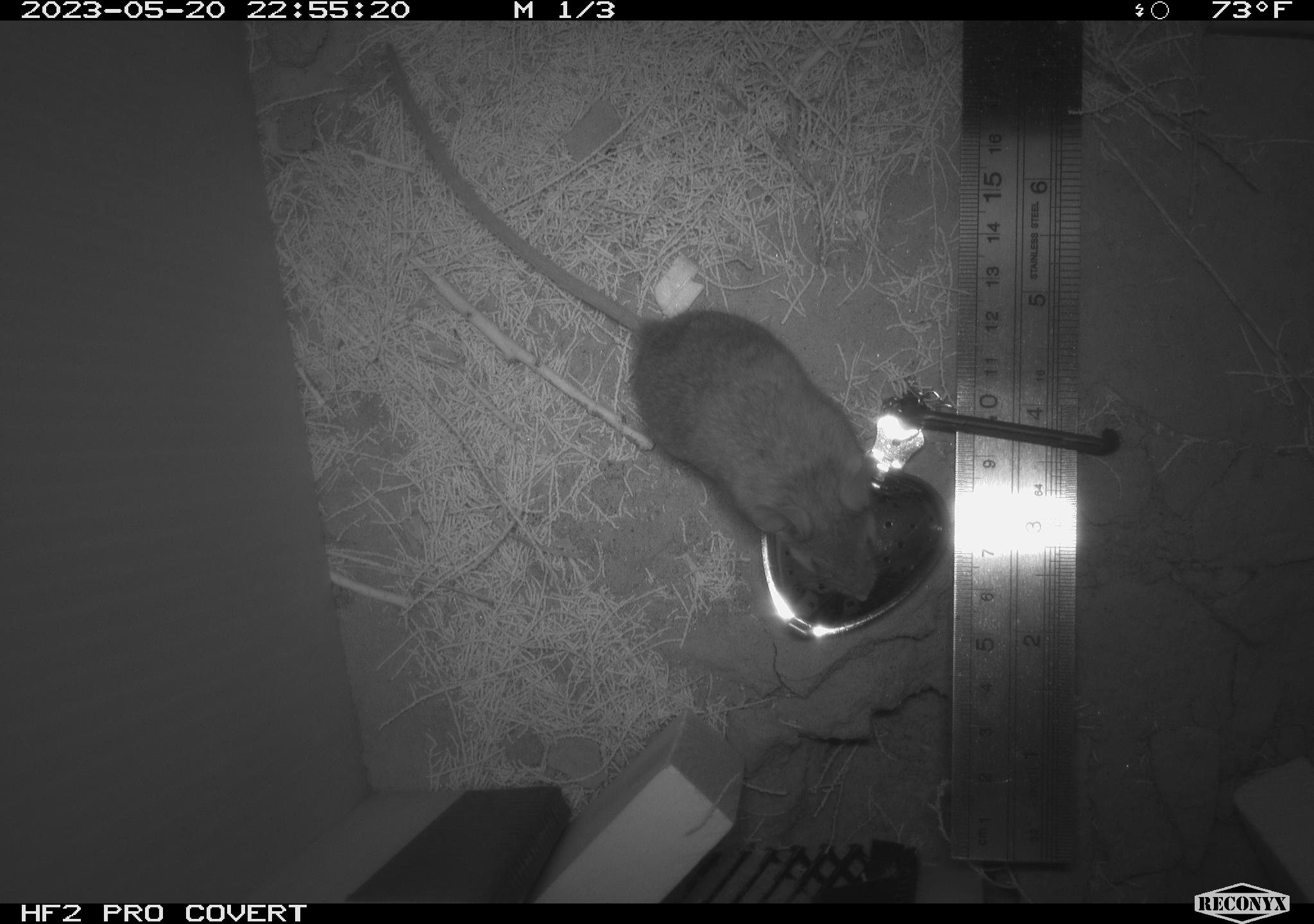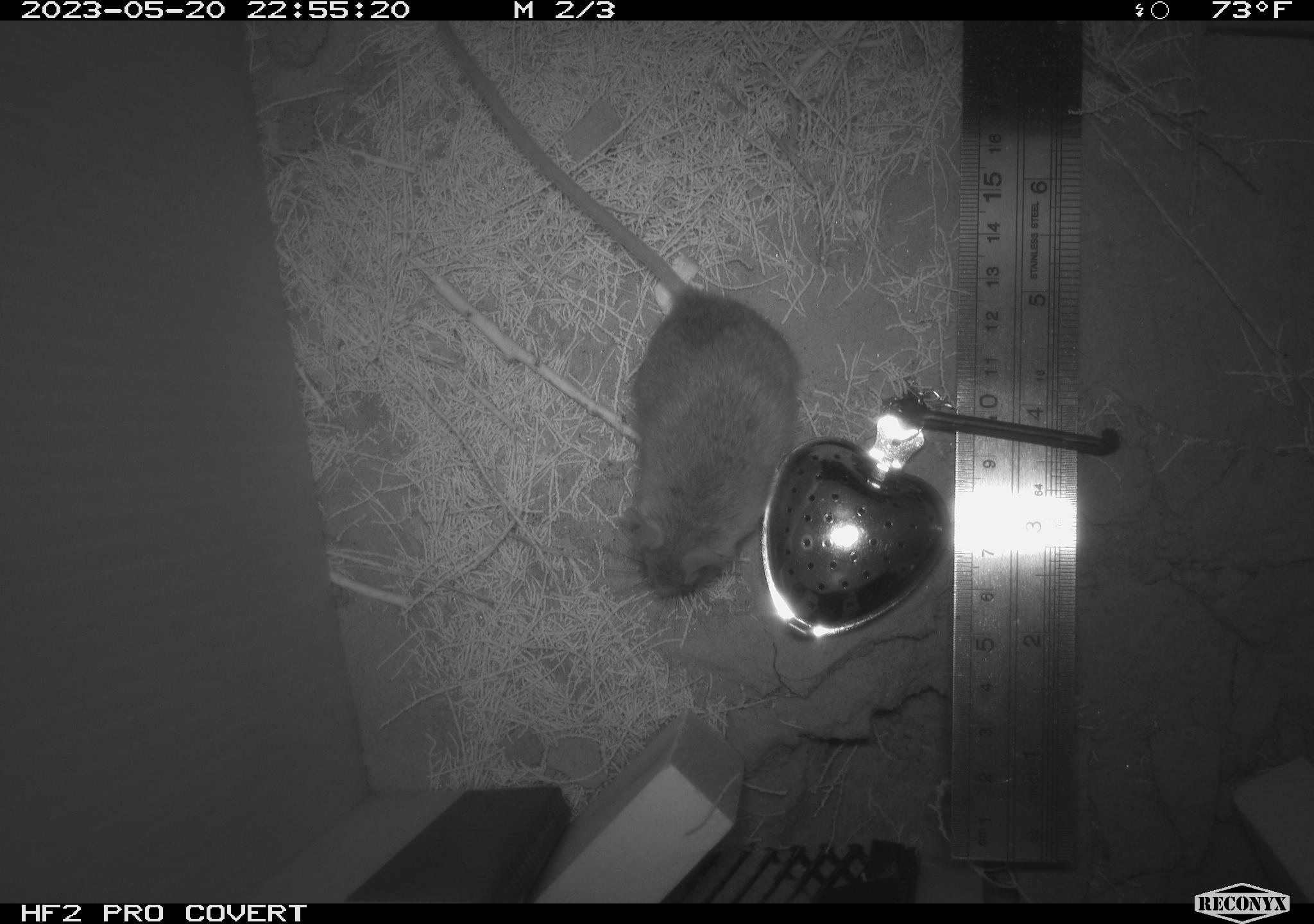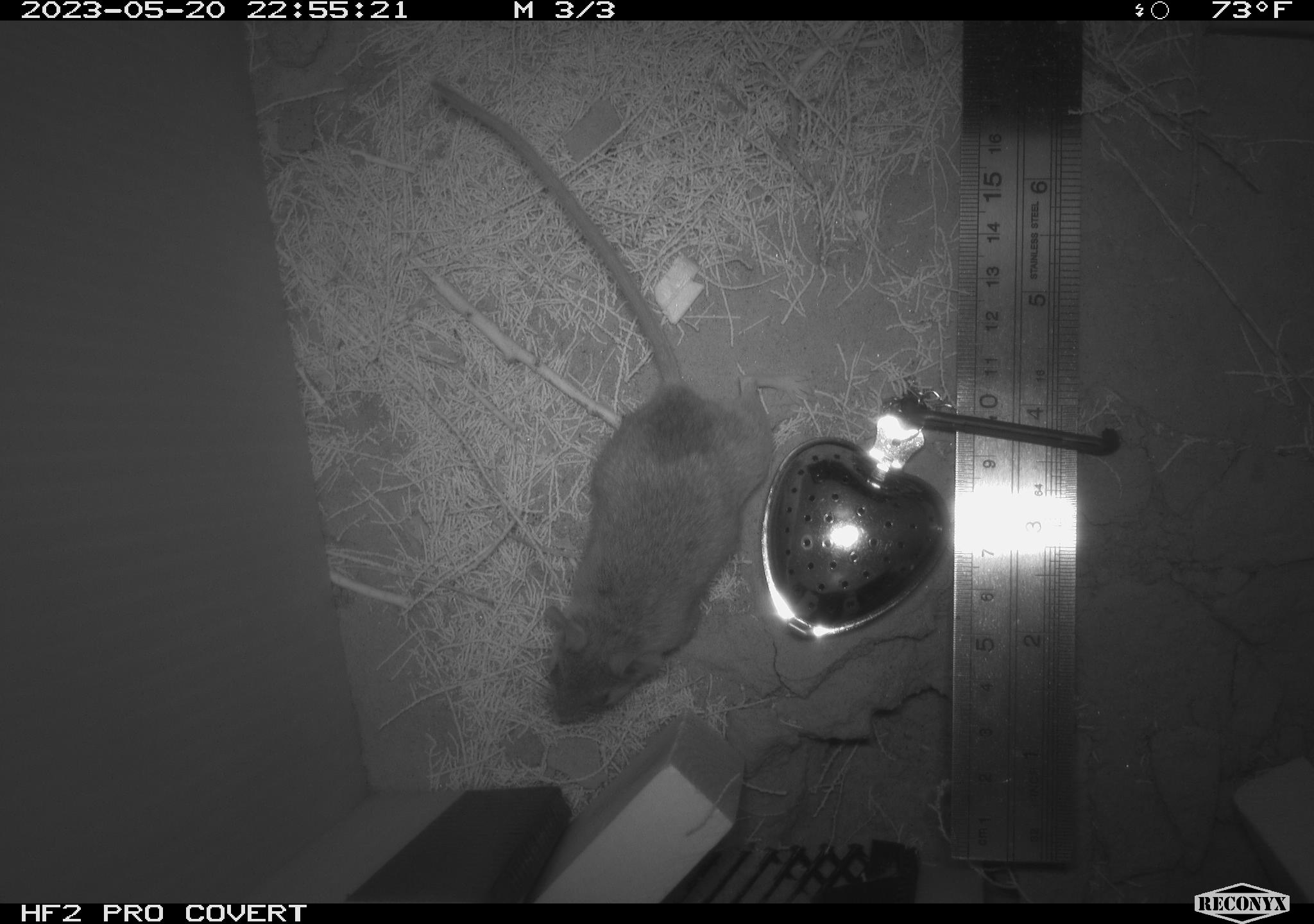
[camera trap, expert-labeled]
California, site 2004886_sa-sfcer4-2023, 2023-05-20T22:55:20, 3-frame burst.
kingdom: Animalia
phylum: Chordata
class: Mammalia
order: Rodentia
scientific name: Rodentia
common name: mouse species